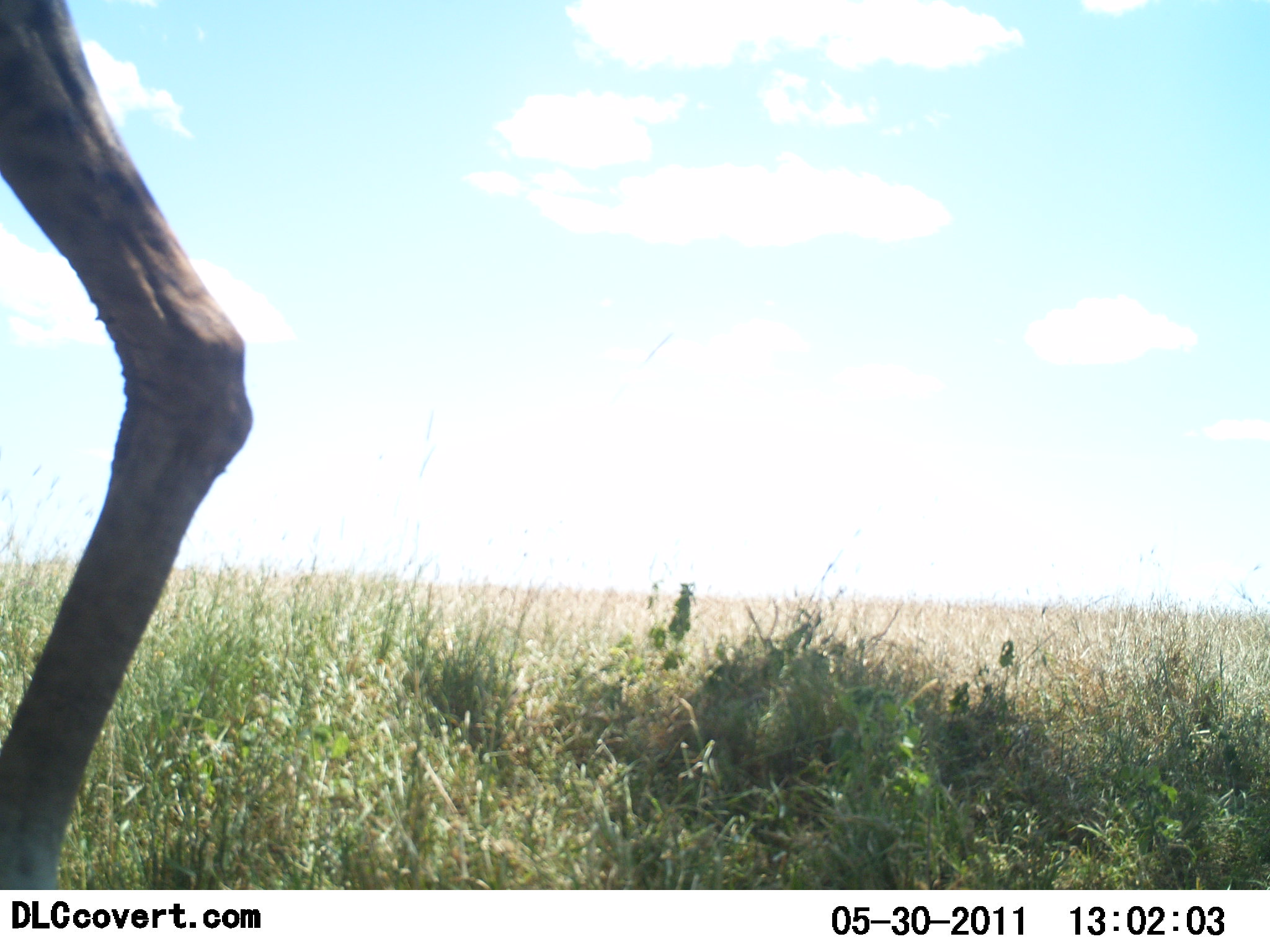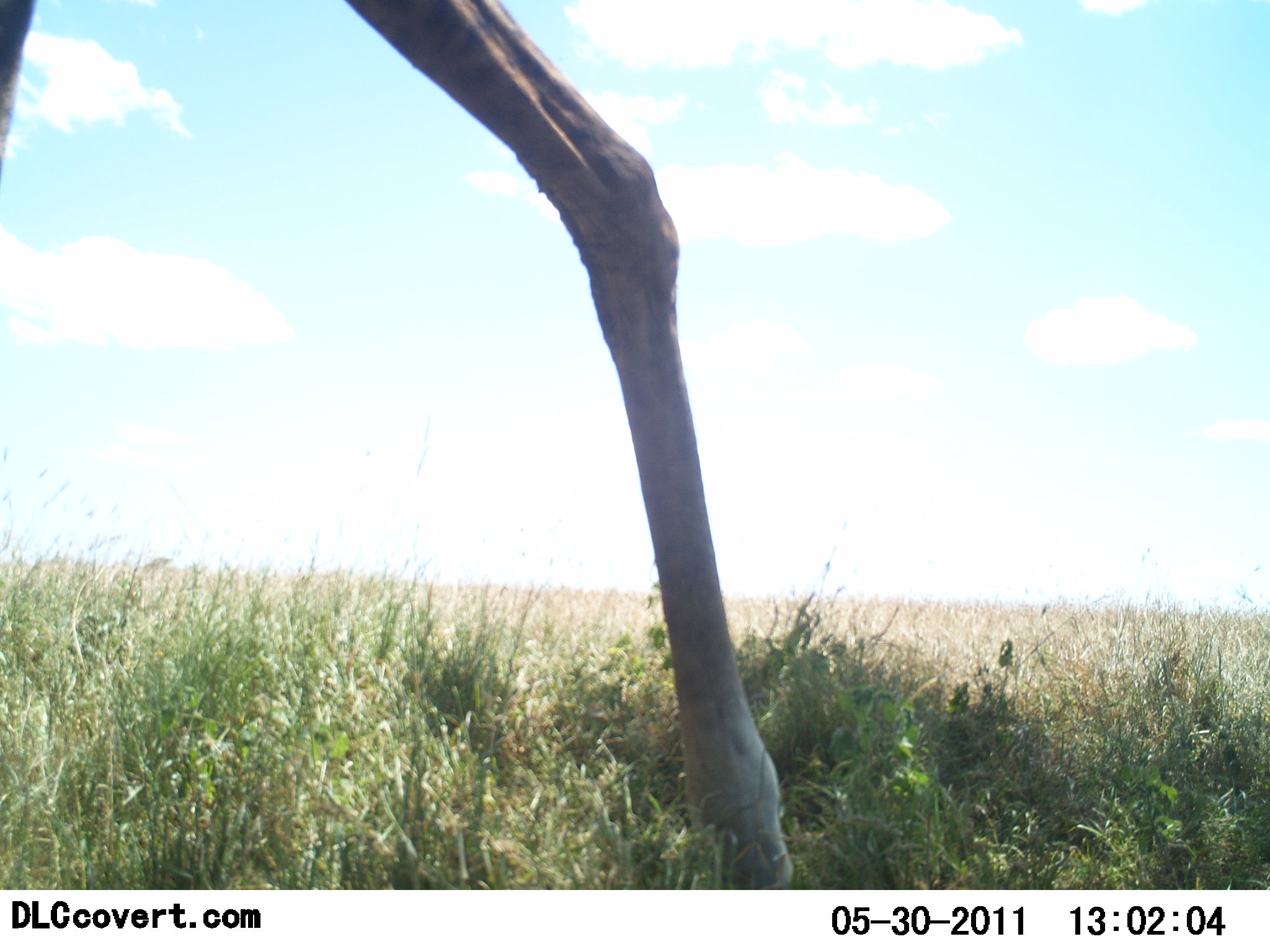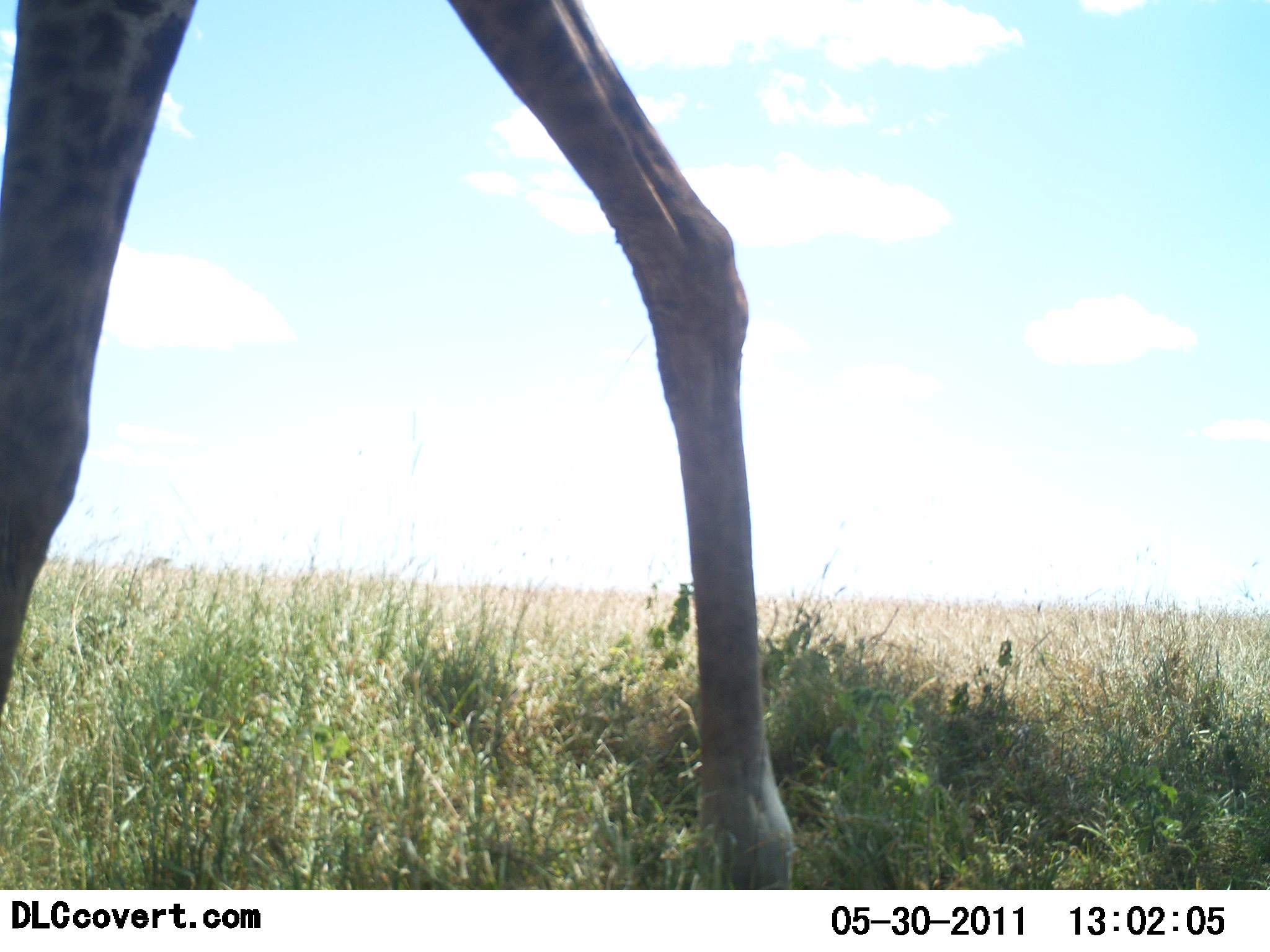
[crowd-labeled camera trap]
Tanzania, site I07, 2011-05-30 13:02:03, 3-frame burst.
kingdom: Animalia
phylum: Chordata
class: Mammalia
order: Artiodactyla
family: Giraffidae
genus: Giraffa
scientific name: Giraffa camelopardalis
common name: giraffe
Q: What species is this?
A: Giraffe (Giraffa camelopardalis).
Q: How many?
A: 1.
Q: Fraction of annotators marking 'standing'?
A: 18%.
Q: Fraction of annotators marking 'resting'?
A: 0%.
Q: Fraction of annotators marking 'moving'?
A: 82%.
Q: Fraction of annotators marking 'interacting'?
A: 0%.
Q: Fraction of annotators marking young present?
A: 0%.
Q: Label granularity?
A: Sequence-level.